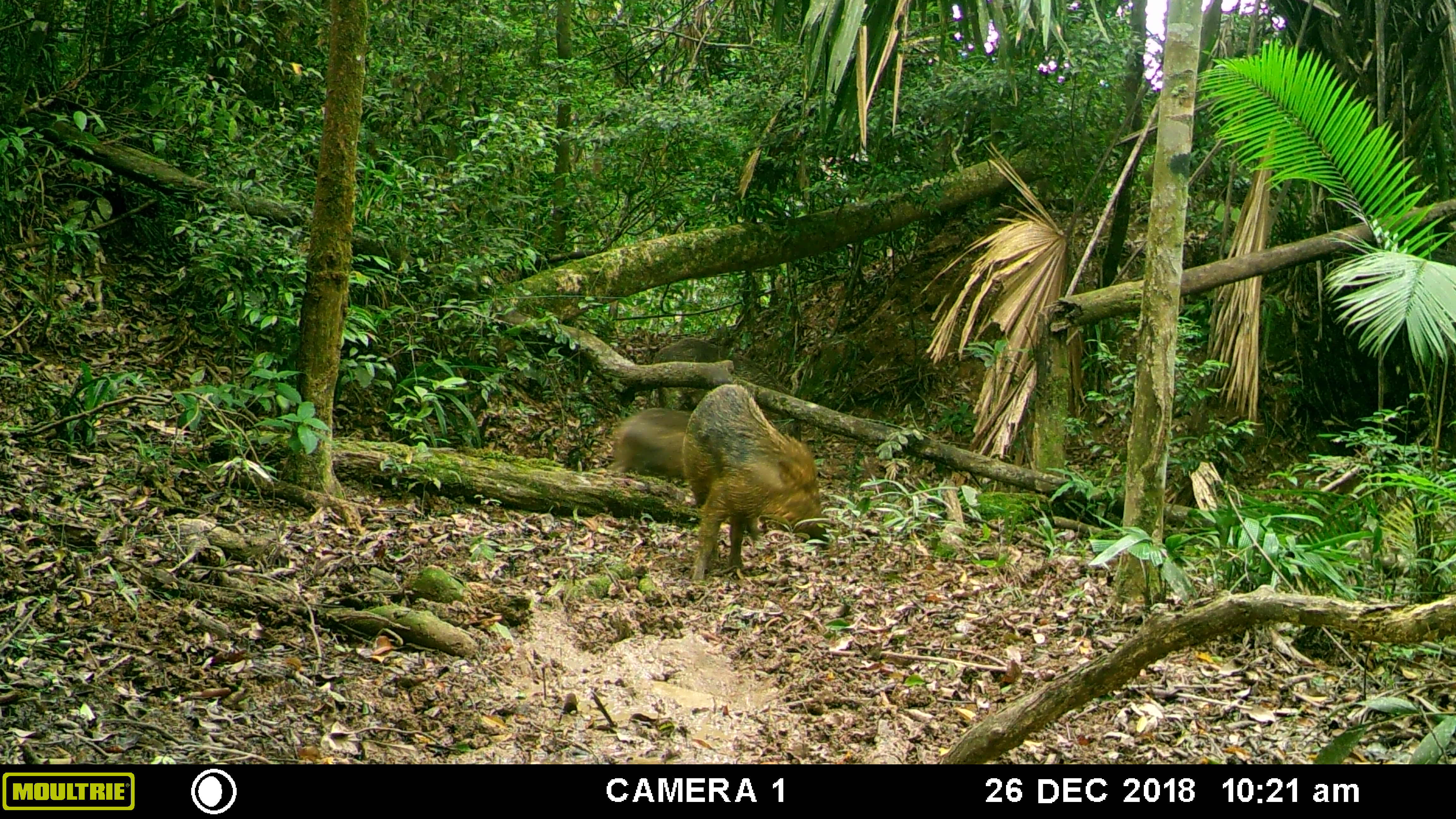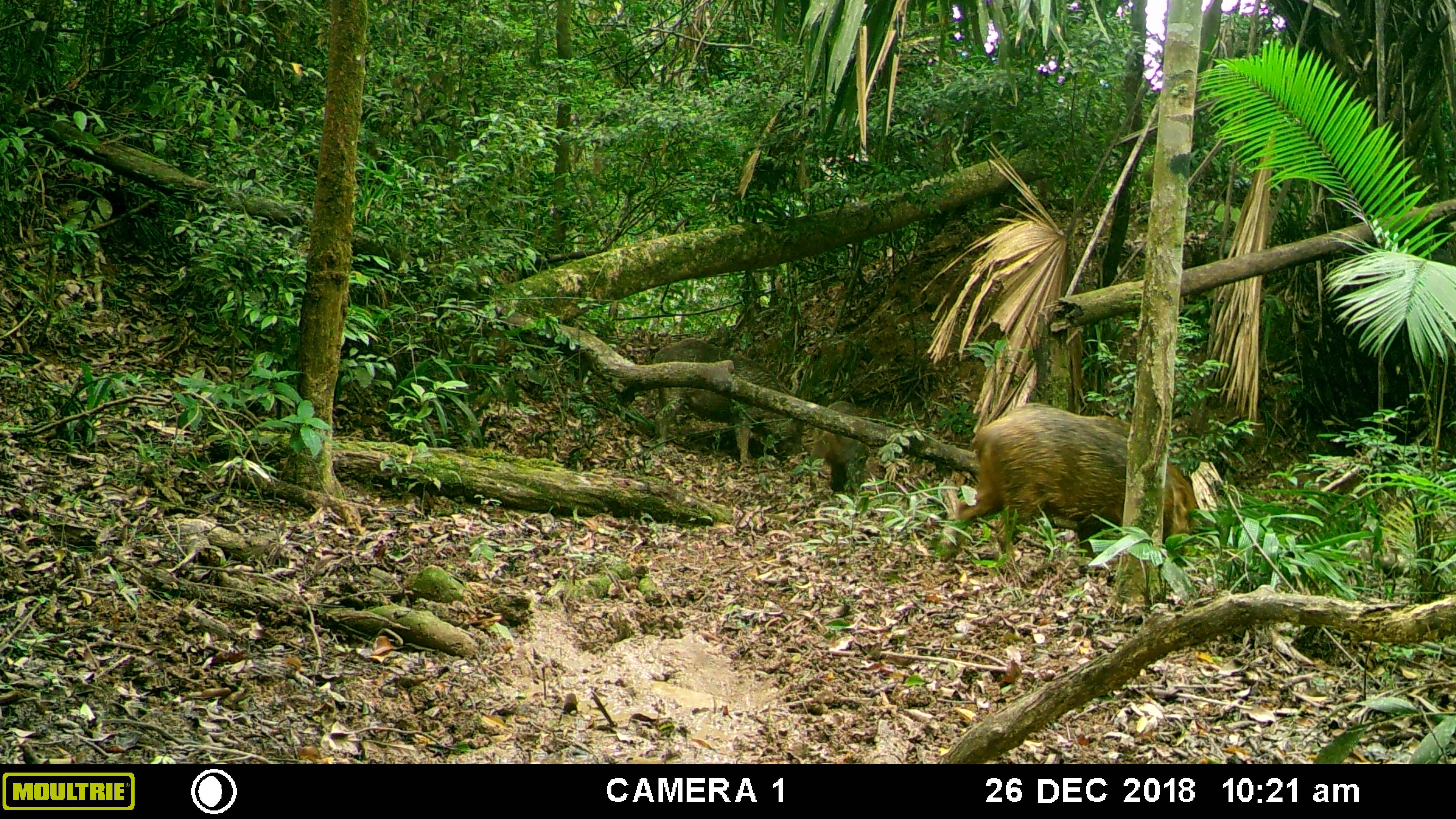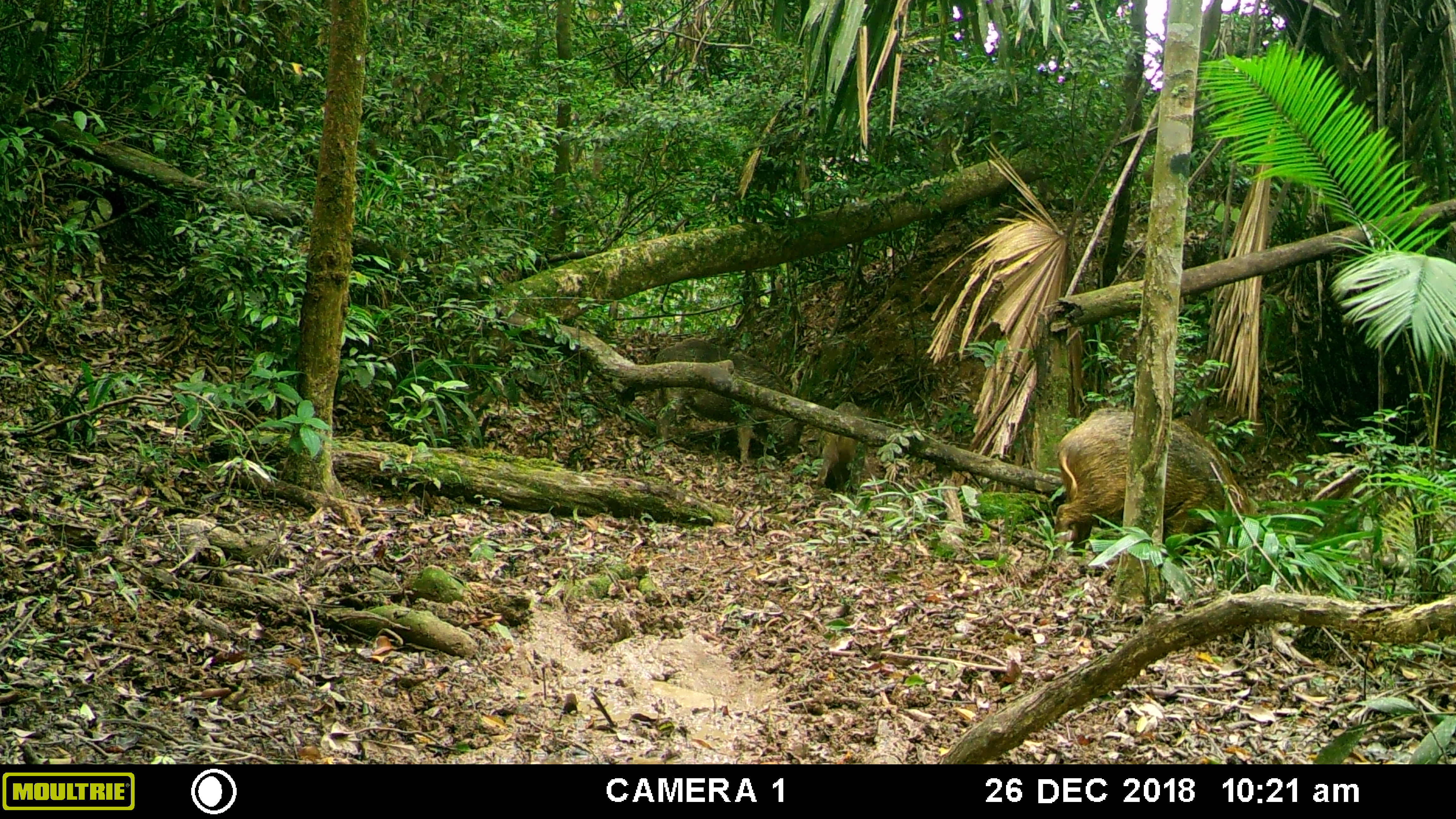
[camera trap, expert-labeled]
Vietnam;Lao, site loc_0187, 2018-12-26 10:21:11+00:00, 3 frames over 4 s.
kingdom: Animalia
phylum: Chordata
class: Mammalia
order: Artiodactyla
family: Suidae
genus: Sus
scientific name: Sus scrofa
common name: eurasian wild pig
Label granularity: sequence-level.